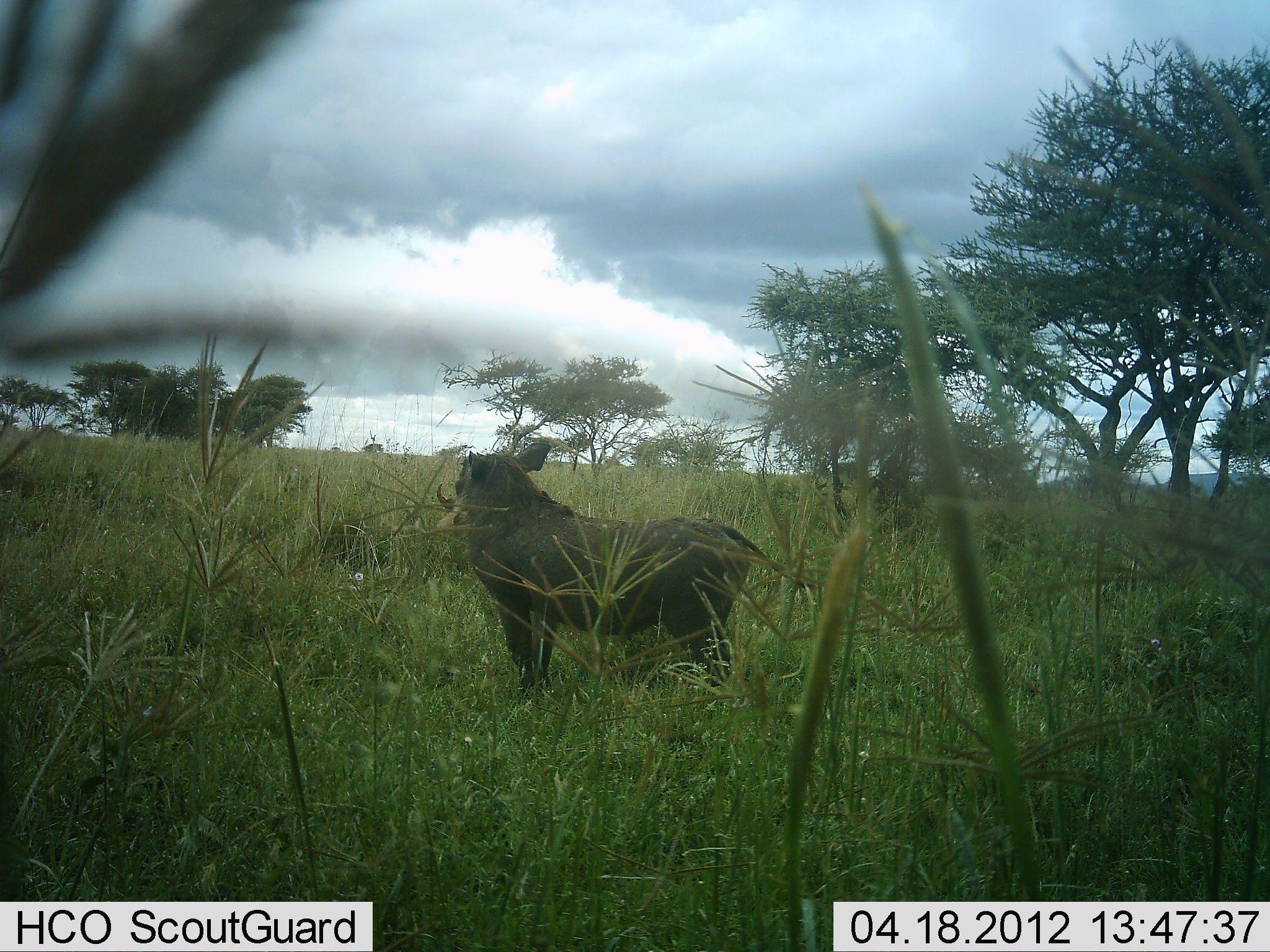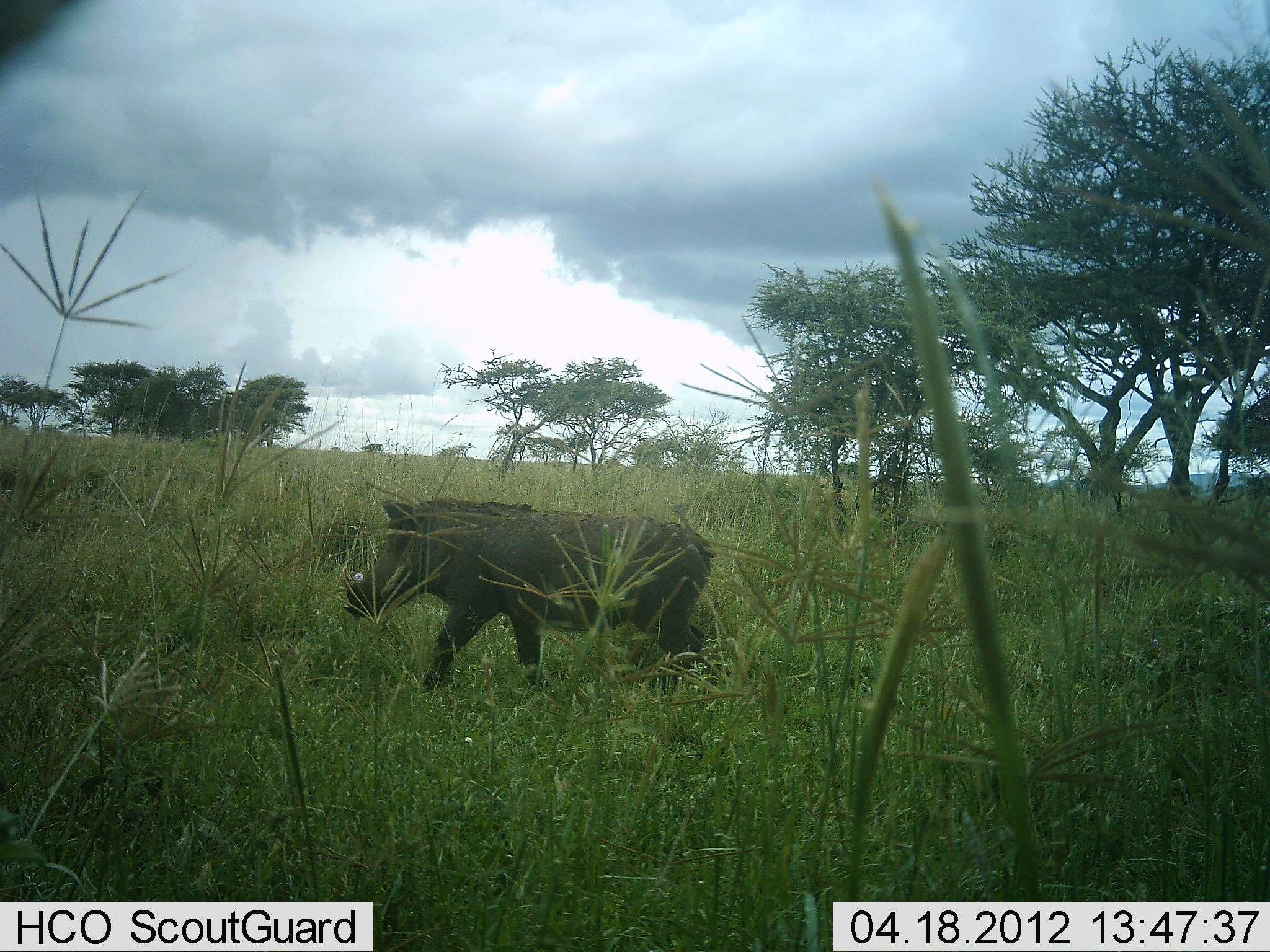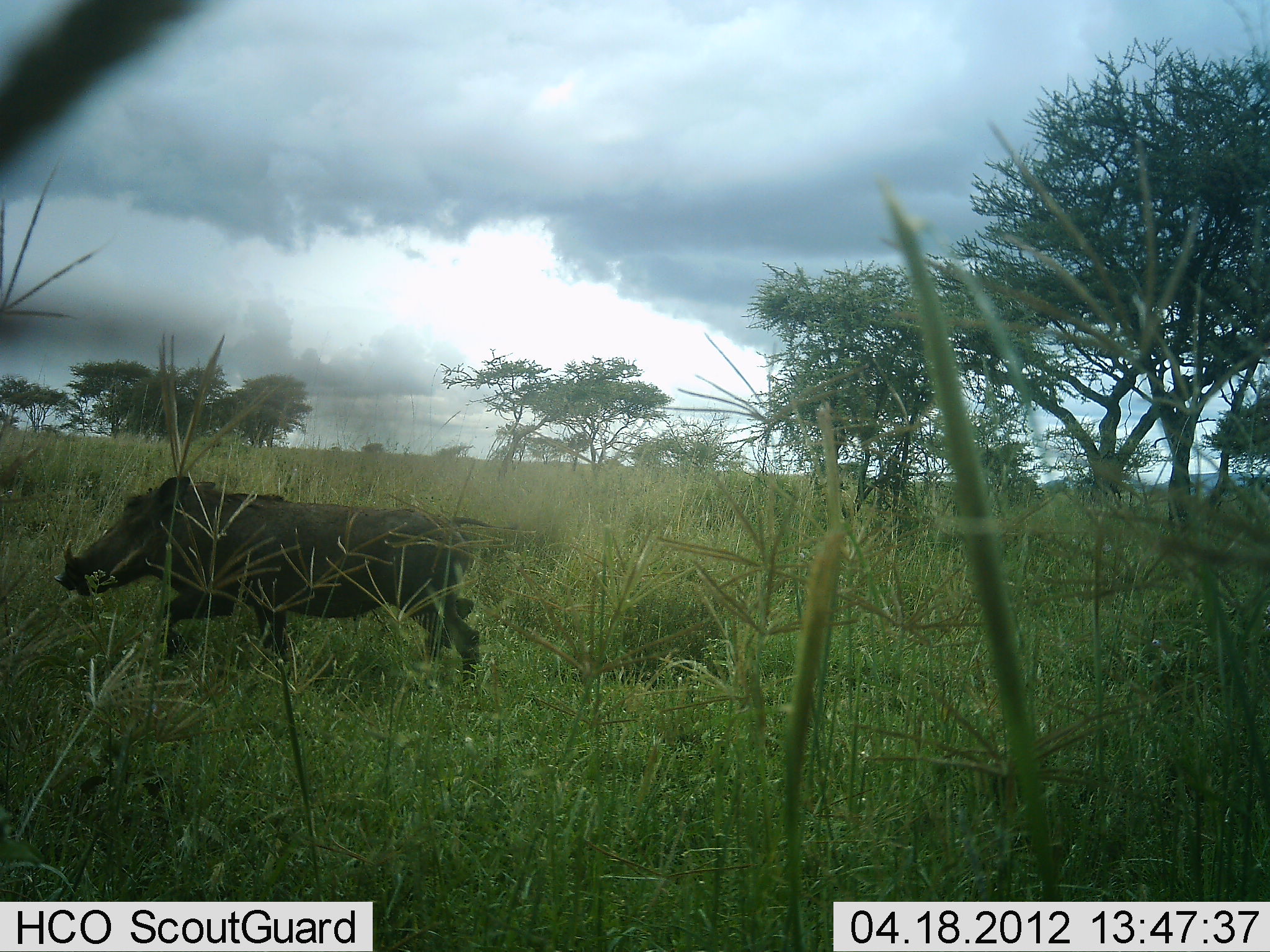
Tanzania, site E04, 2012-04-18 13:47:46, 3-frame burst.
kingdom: Animalia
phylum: Chordata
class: Mammalia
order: Artiodactyla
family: Suidae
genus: Phacochoerus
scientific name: Phacochoerus africanus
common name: warthog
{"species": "warthog (Phacochoerus africanus)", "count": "1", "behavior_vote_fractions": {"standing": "12%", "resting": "0%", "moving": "100%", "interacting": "0%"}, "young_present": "0%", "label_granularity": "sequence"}